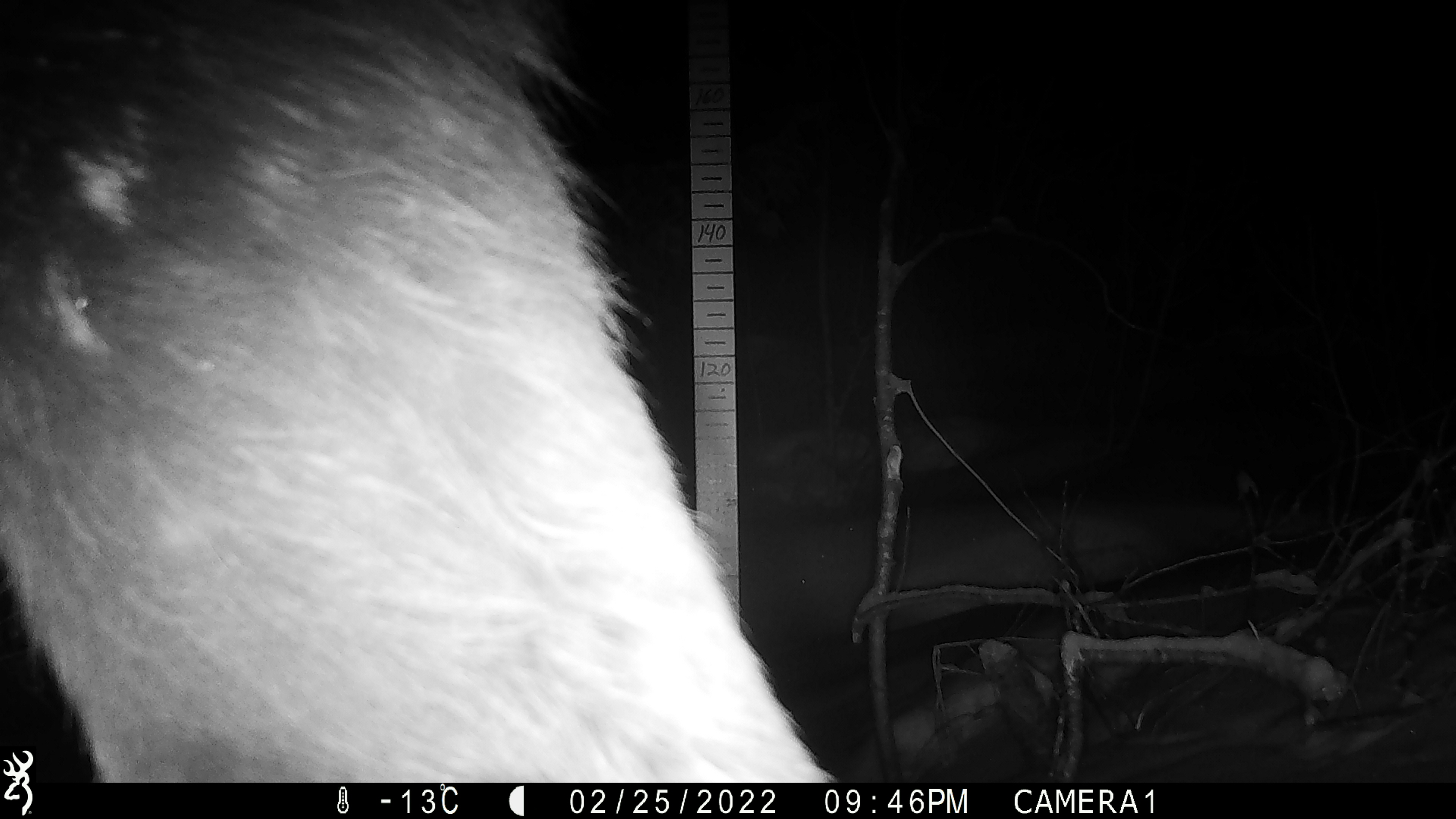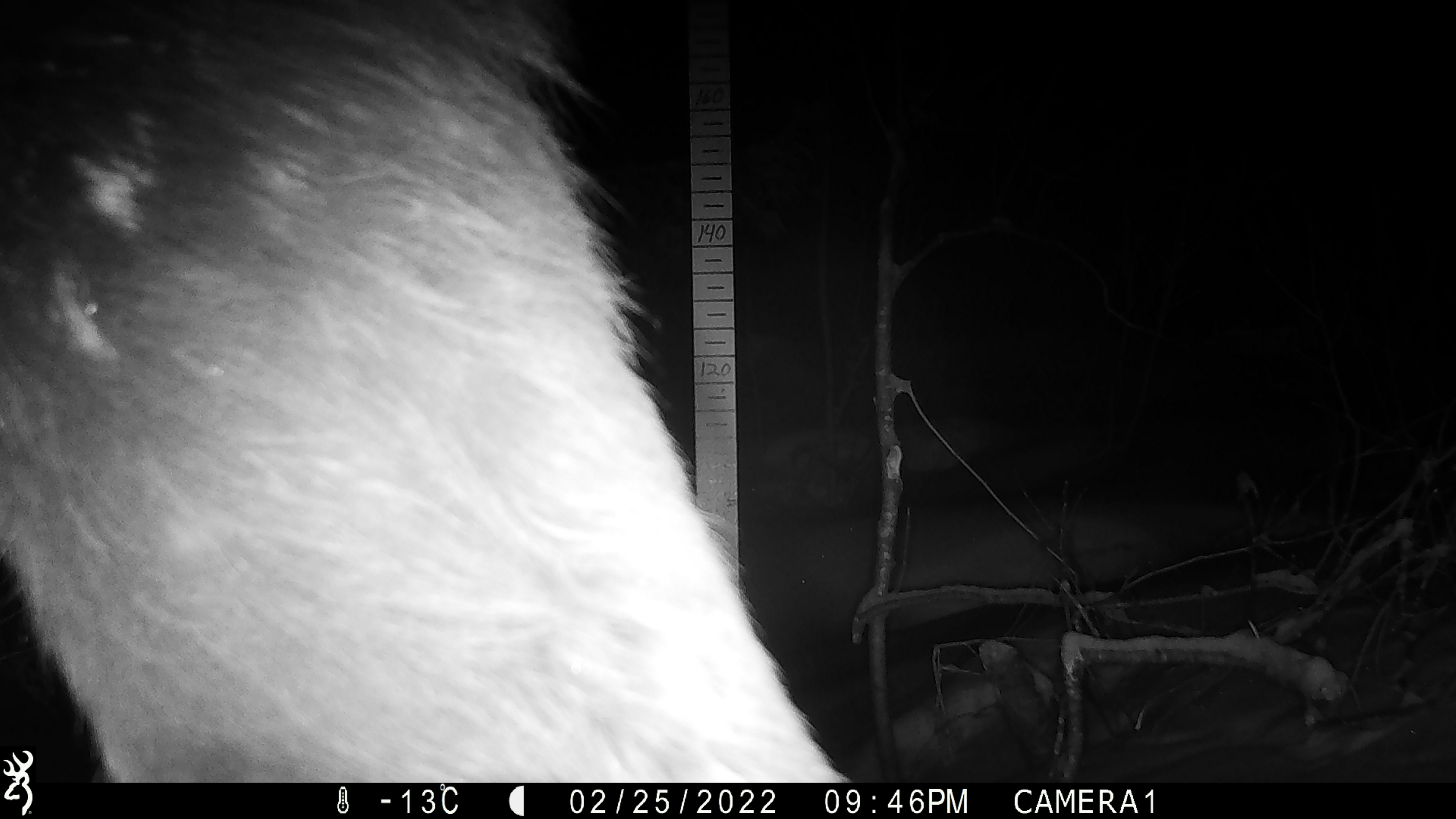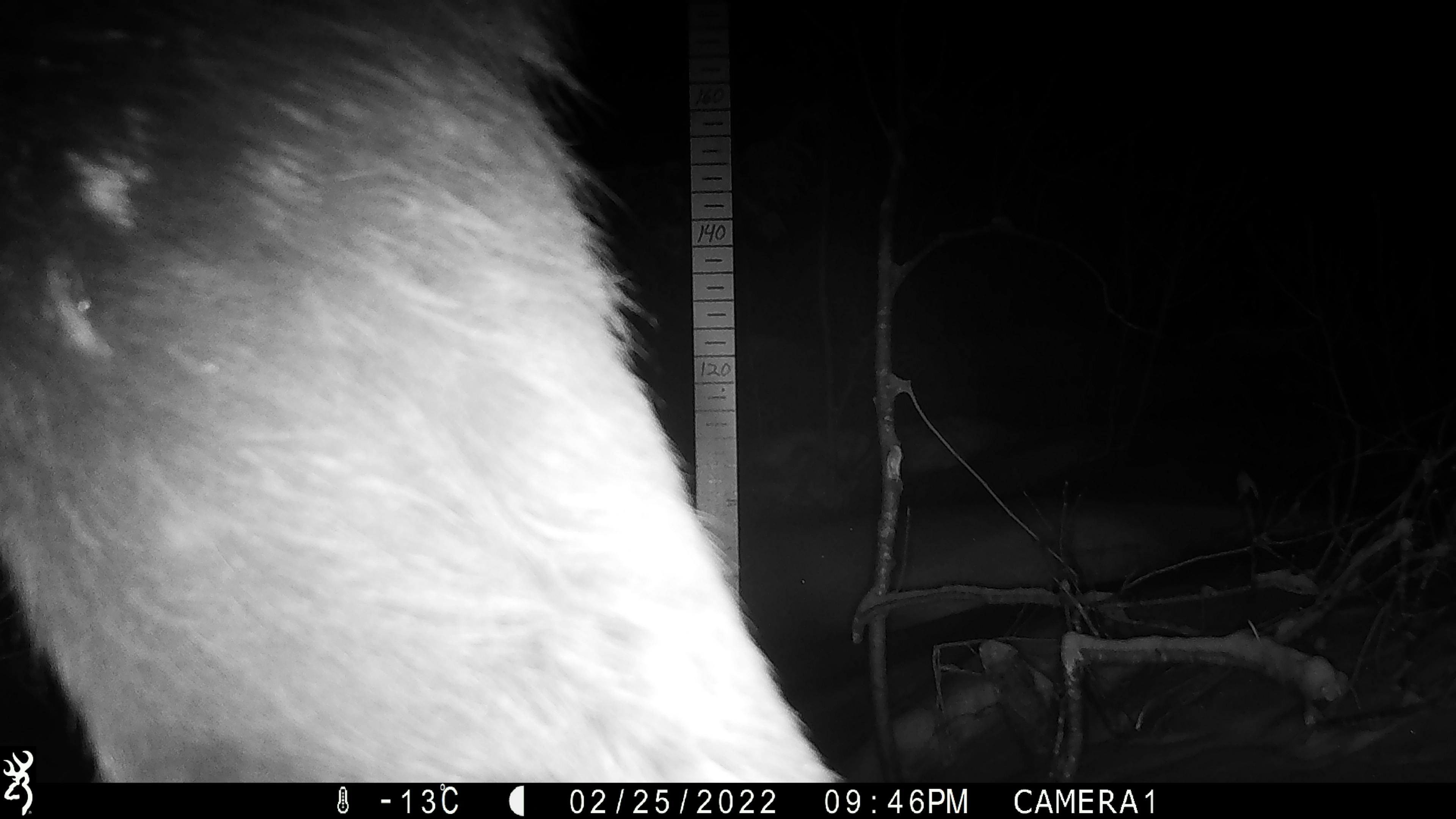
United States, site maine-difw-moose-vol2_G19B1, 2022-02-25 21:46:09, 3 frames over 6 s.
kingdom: Animalia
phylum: Chordata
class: Mammalia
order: Artiodactyla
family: Cervidae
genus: Alces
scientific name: Alces alces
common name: moose